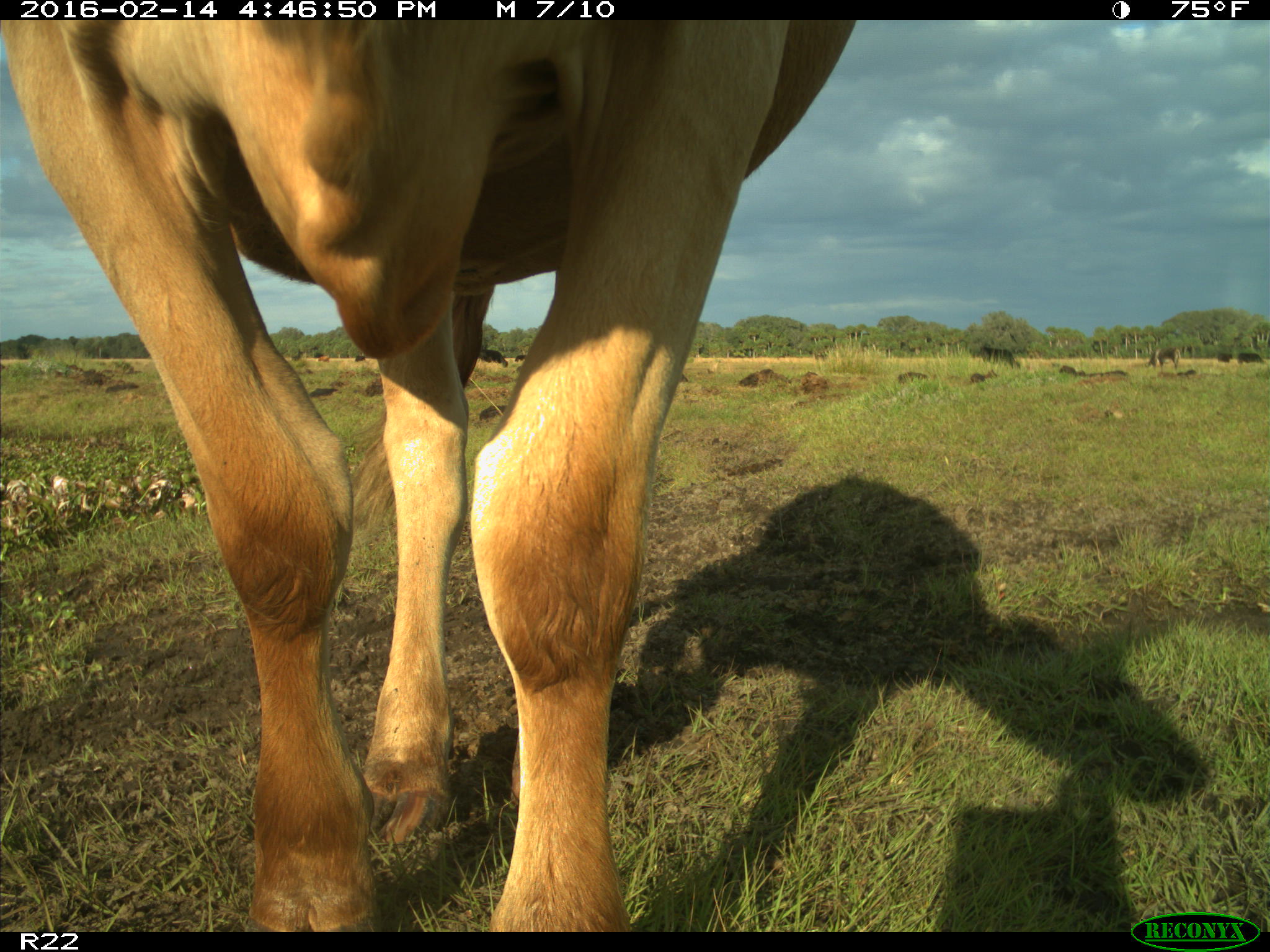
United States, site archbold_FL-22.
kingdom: Animalia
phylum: Chordata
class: Mammalia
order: Artiodactyla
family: Bovidae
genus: Bos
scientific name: Bos taurus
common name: domestic cow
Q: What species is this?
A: Bos taurus (domestic cow).